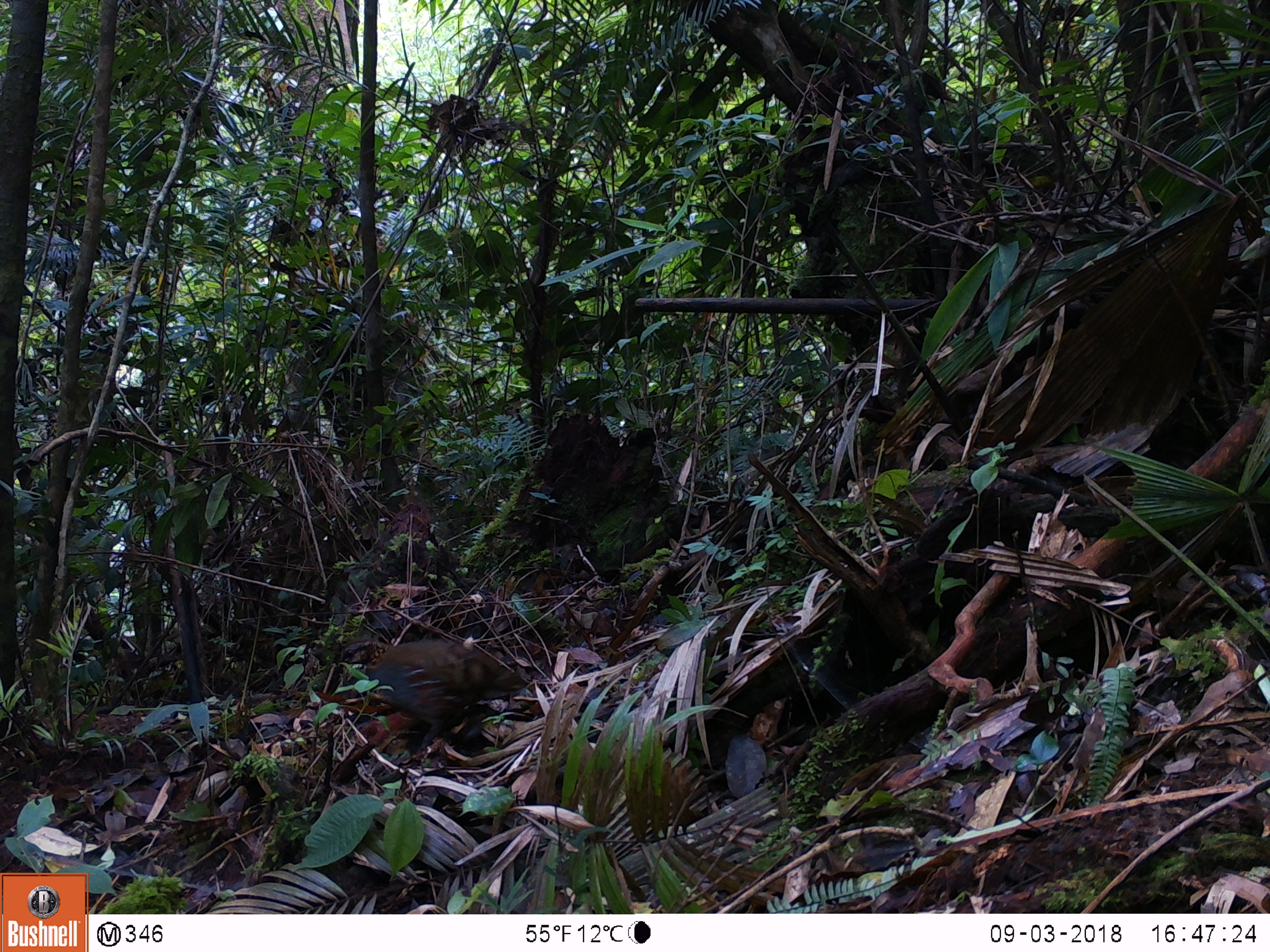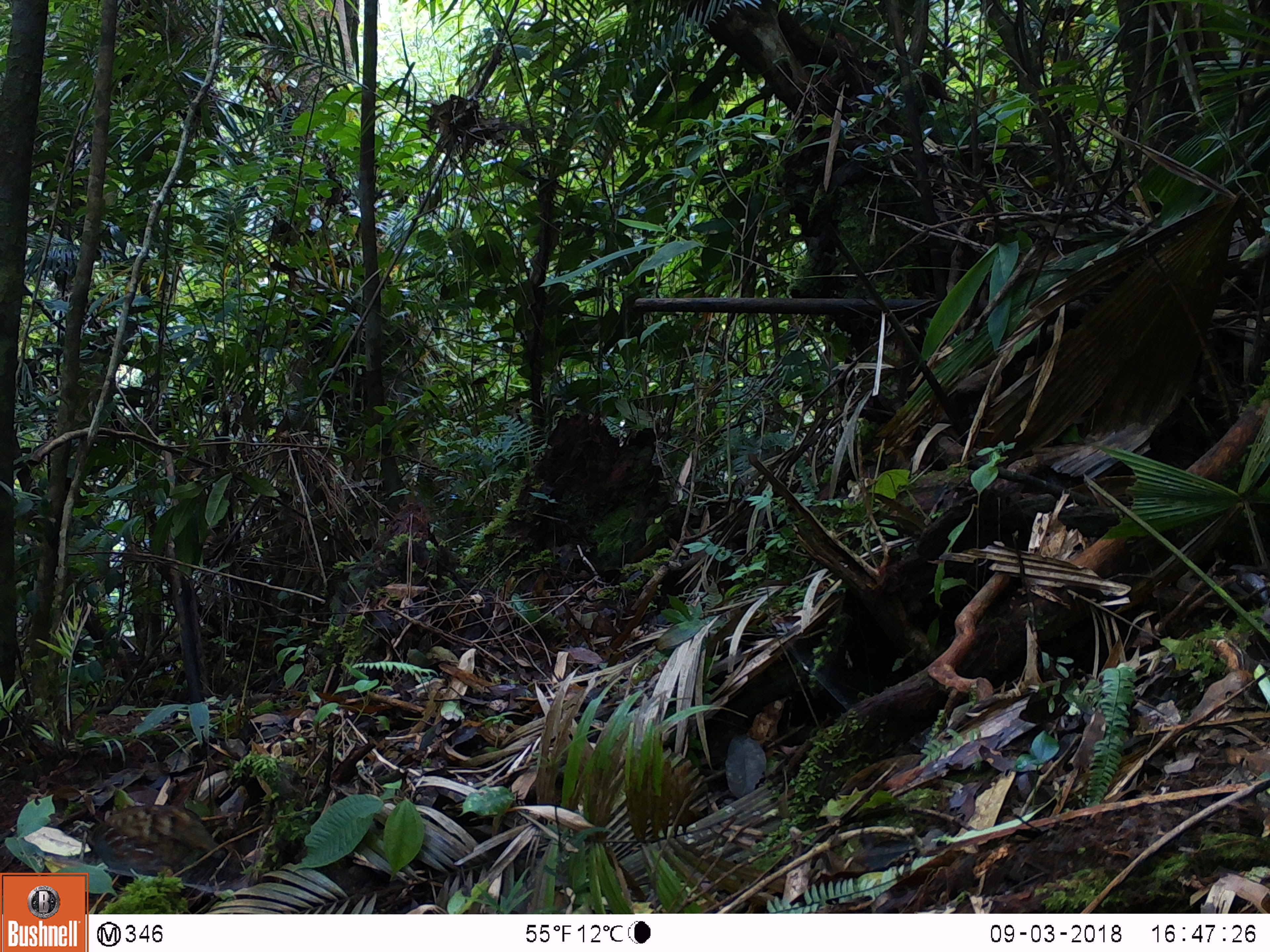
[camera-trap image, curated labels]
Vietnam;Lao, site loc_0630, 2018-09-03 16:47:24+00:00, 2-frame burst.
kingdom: Animalia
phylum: Chordata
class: Aves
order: Galliformes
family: Phasianidae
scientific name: Phasianidae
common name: partridge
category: unidentified partridge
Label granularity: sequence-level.